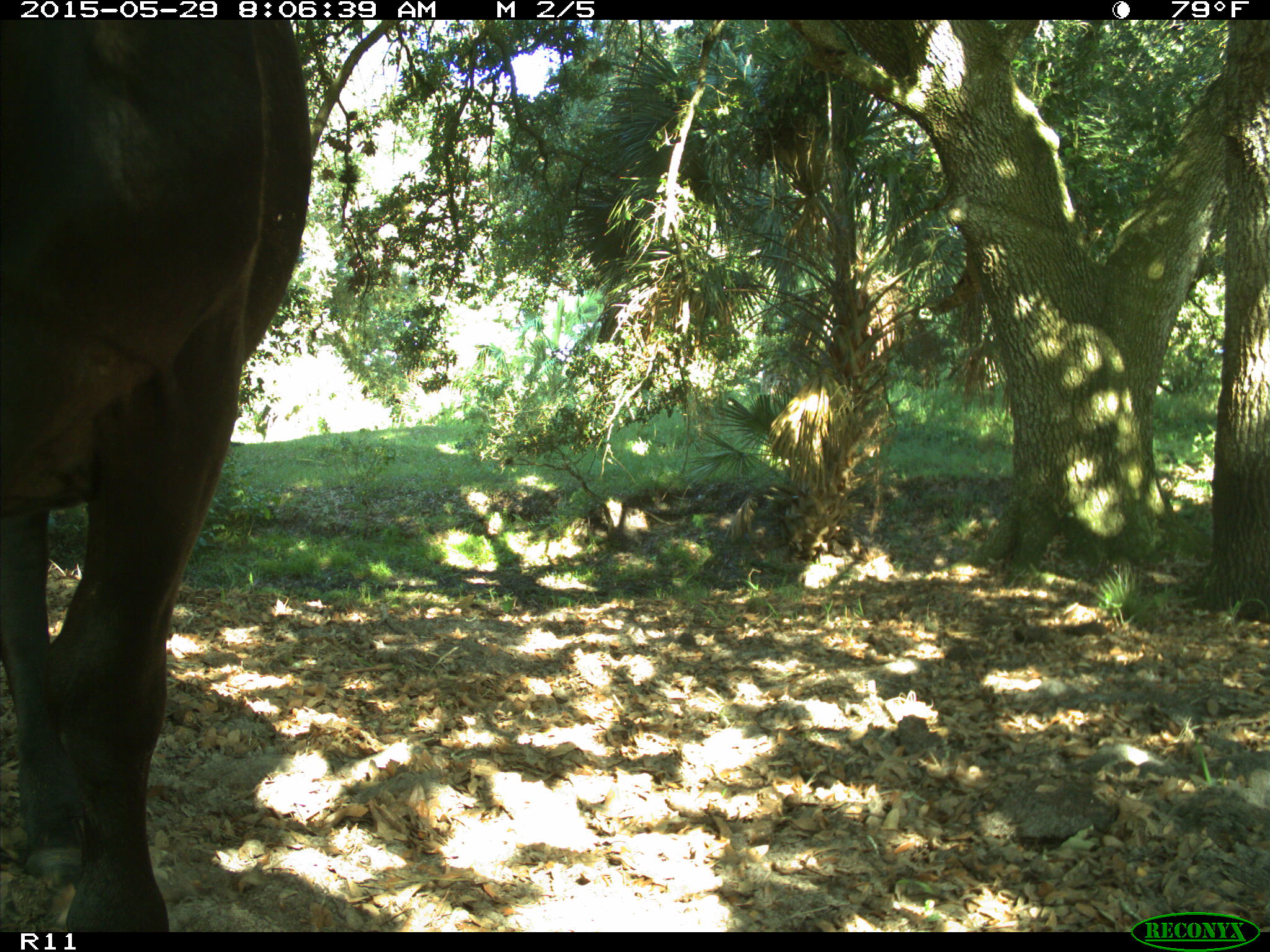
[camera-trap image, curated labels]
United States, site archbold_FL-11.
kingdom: Animalia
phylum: Chordata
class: Mammalia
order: Artiodactyla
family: Bovidae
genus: Bos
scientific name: Bos taurus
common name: domestic cow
Bos taurus (domestic cow).